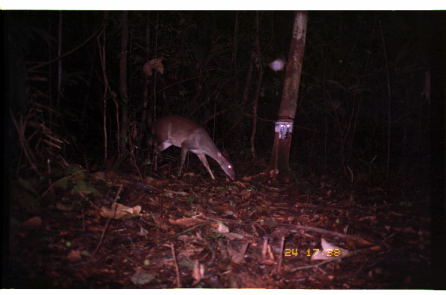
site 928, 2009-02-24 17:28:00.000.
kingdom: Animalia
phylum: Chordata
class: Mammalia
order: Artiodactyla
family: Cervidae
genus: Mazama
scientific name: Mazama gouazoubira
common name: gray brocket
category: mazama gouazoupira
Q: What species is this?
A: Mazama gouazoupira (gray brocket) (Mazama gouazoubira).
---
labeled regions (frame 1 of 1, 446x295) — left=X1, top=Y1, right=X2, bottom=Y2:
mazama gouazoupira: left=145, top=114, right=235, bottom=183